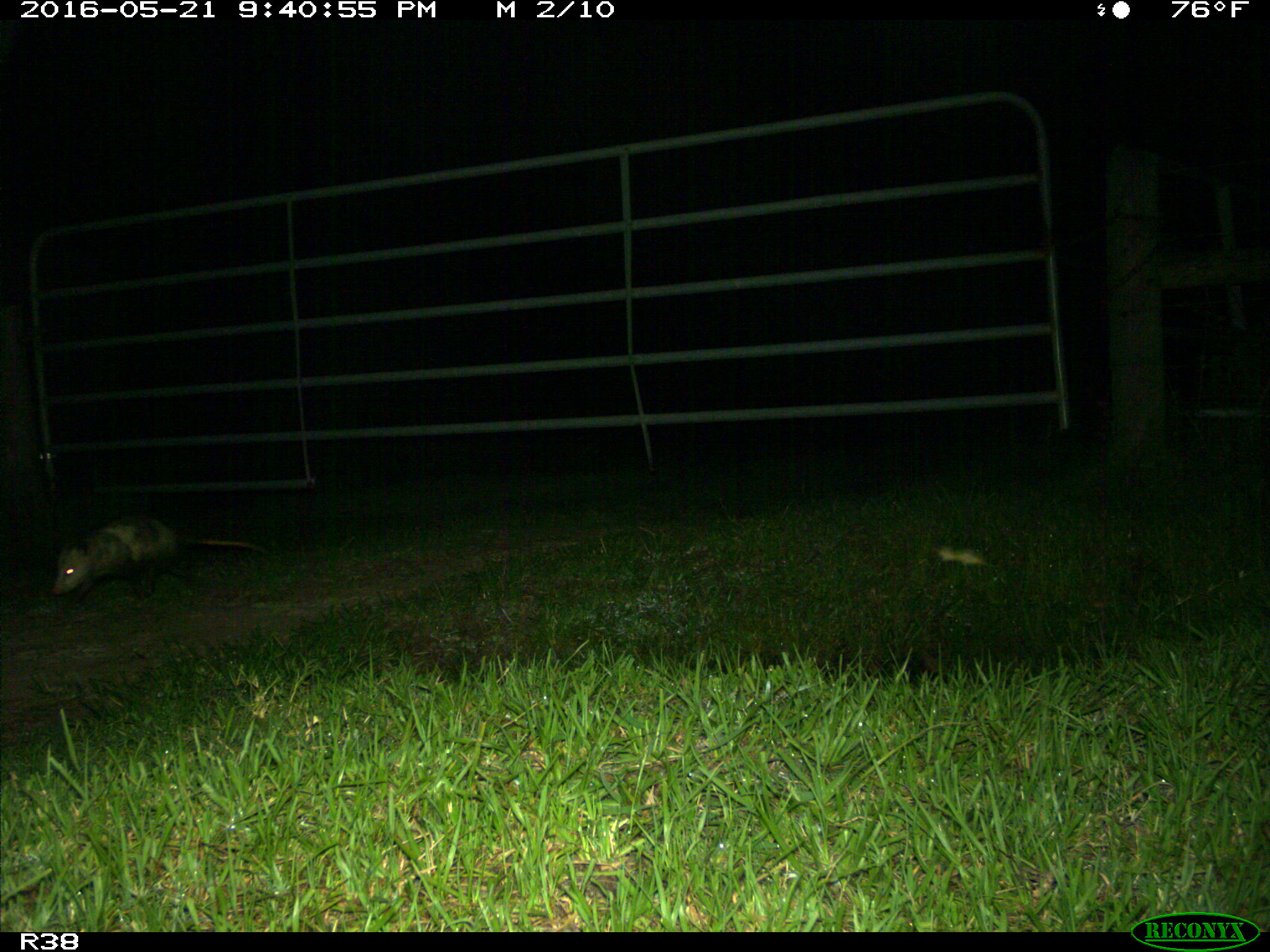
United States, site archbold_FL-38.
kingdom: Animalia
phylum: Chordata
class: Mammalia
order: Didelphimorphia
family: Didelphidae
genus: Didelphis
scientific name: Didelphis virginiana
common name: virginia opossum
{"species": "Didelphis virginiana (virginia opossum)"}